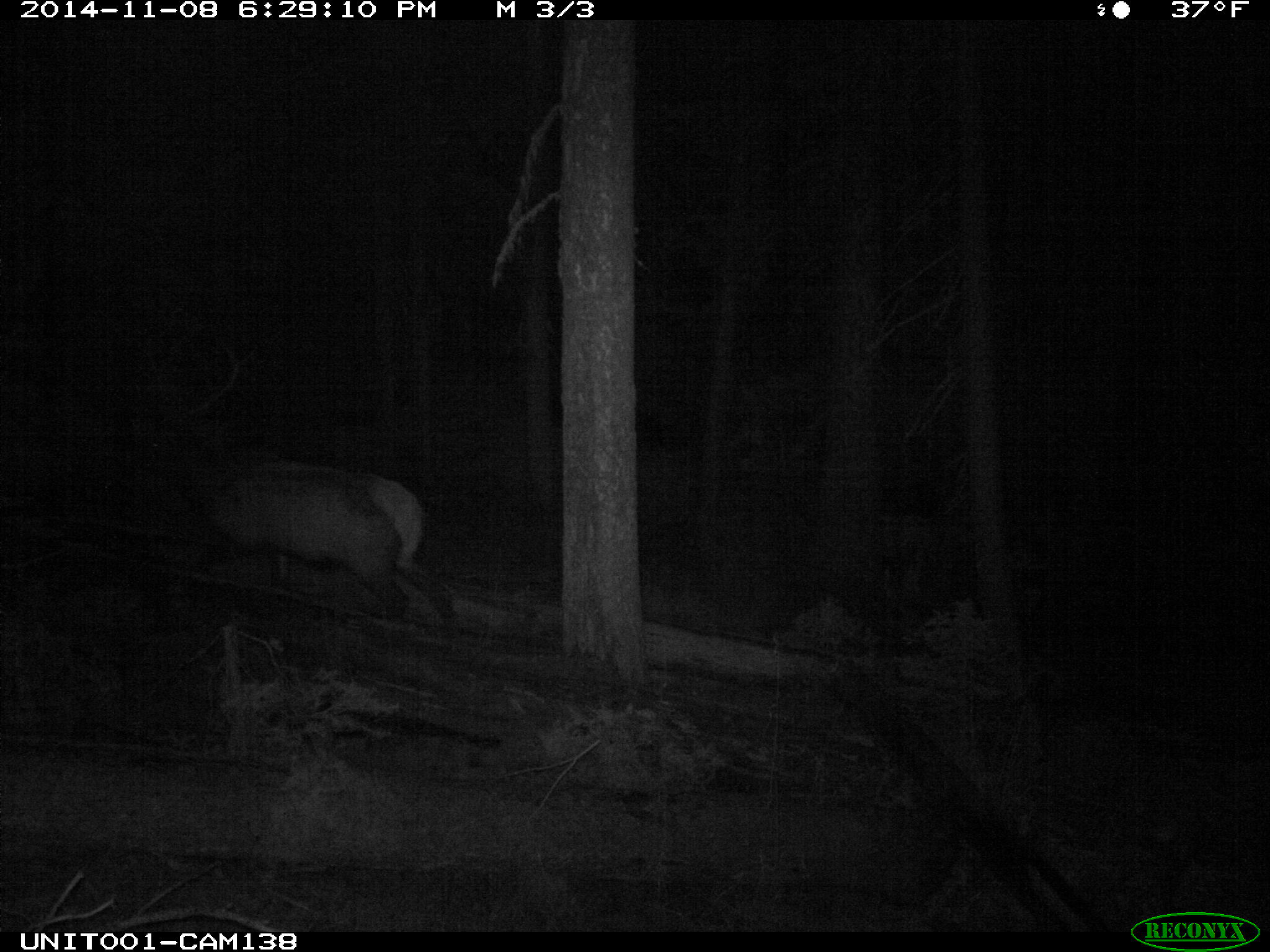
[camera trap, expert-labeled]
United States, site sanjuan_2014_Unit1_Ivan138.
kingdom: Animalia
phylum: Chordata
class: Mammalia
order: Artiodactyla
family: Cervidae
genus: Cervus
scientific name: Cervus elaphus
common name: red deer